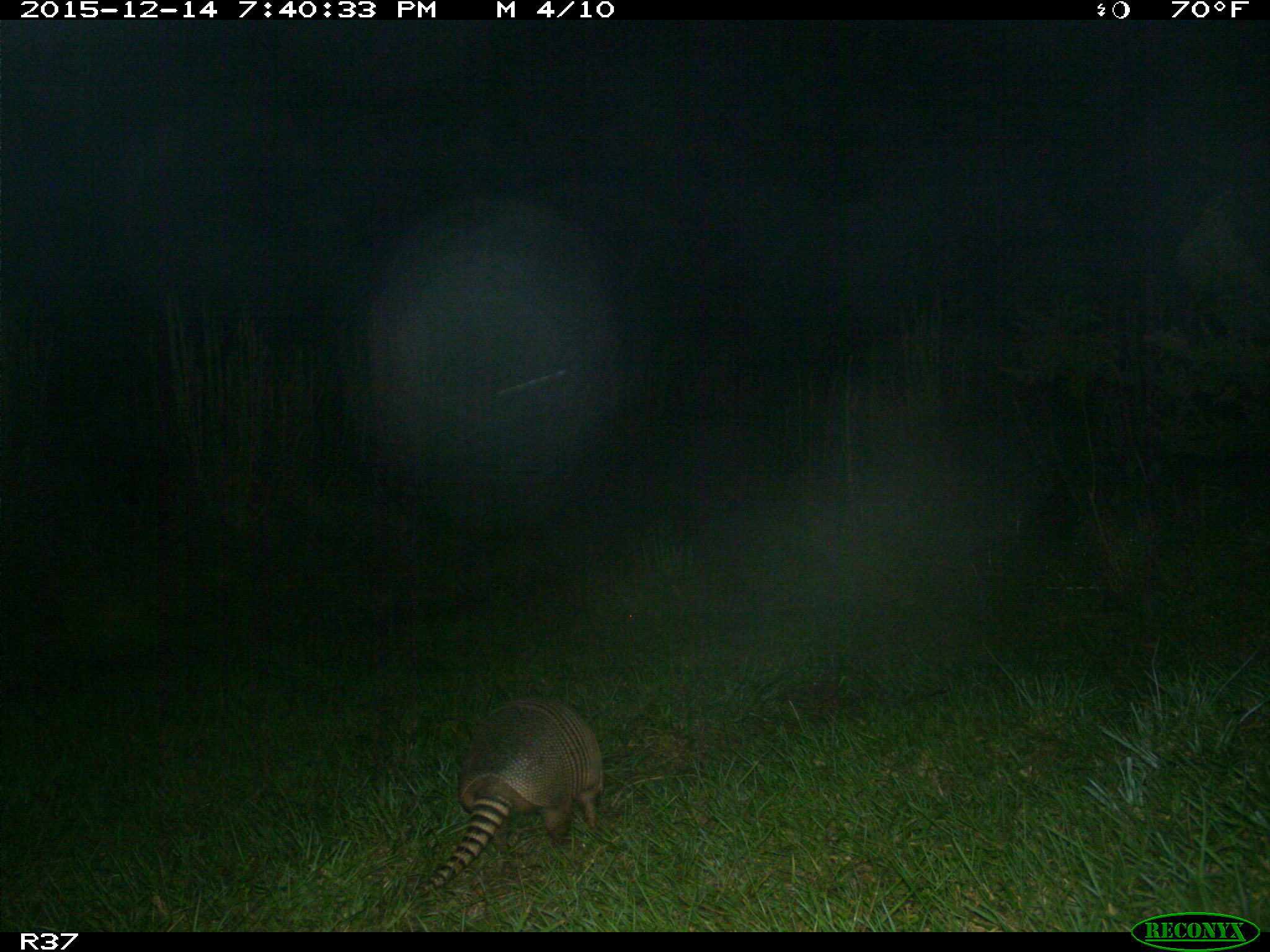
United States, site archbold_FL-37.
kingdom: Animalia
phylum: Chordata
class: Mammalia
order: Cingulata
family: Dasypodidae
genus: Dasypus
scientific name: Dasypus novemcinctus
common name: nine-banded armadillo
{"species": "Dasypus novemcinctus (nine-banded armadillo)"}